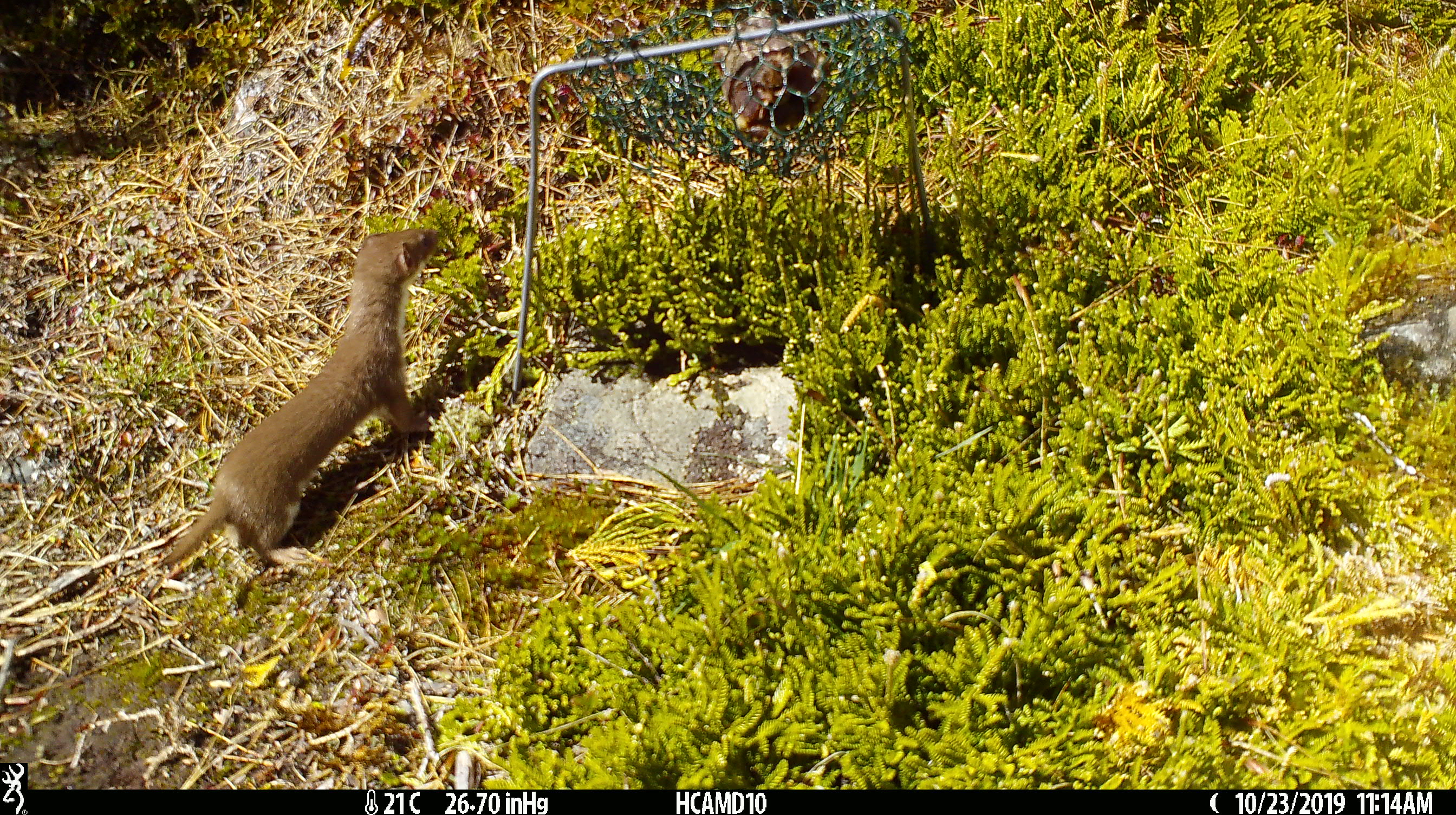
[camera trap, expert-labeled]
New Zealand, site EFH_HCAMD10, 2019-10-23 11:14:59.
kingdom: Animalia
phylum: Chordata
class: Mammalia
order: Carnivora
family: Mustelidae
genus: Mustela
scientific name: Mustela nivalis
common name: least weasel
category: weasel